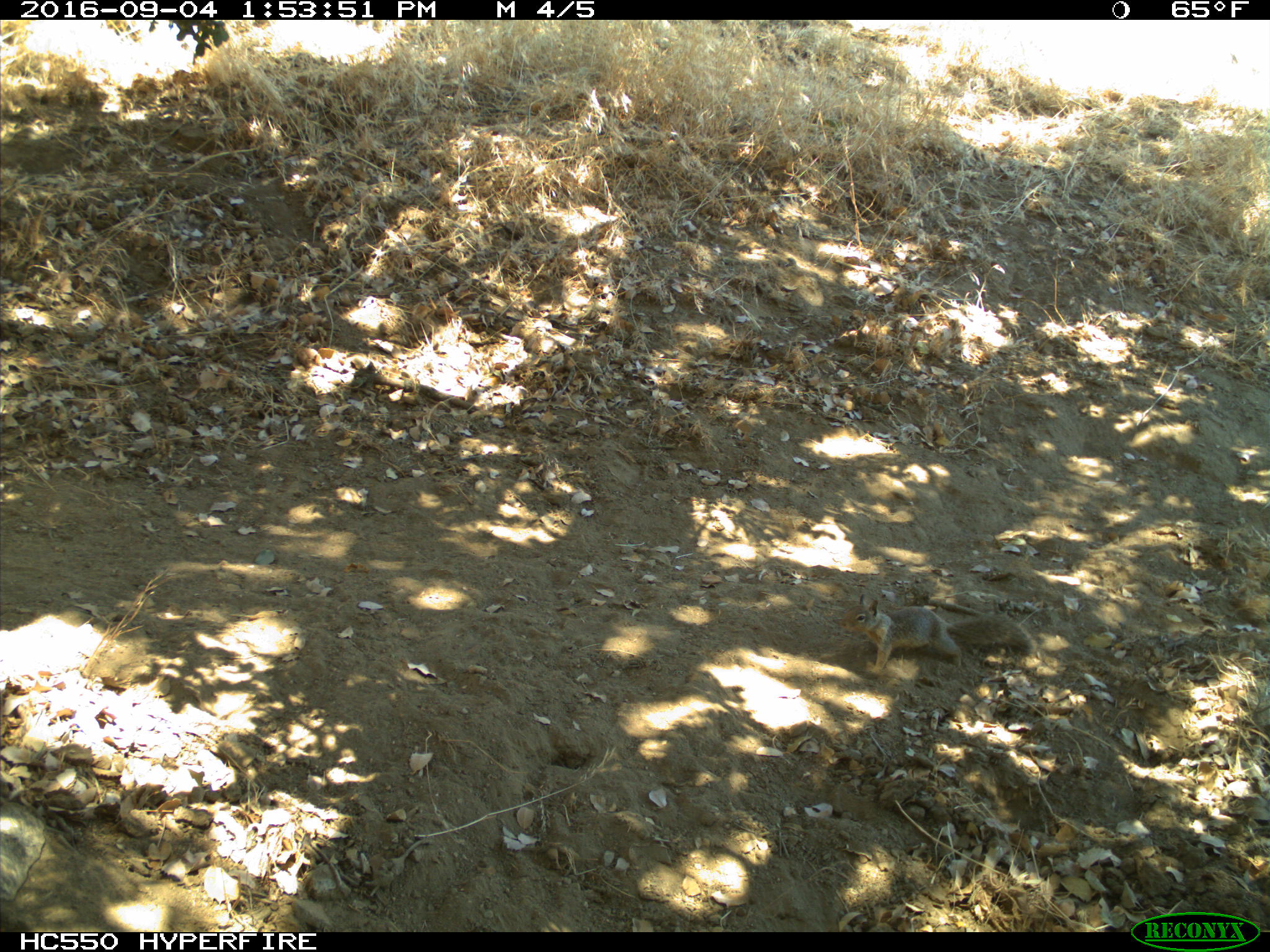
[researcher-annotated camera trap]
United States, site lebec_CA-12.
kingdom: Animalia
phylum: Chordata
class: Mammalia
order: Rodentia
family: Sciuridae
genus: Otospermophilus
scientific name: Otospermophilus beecheyi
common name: california ground squirrel